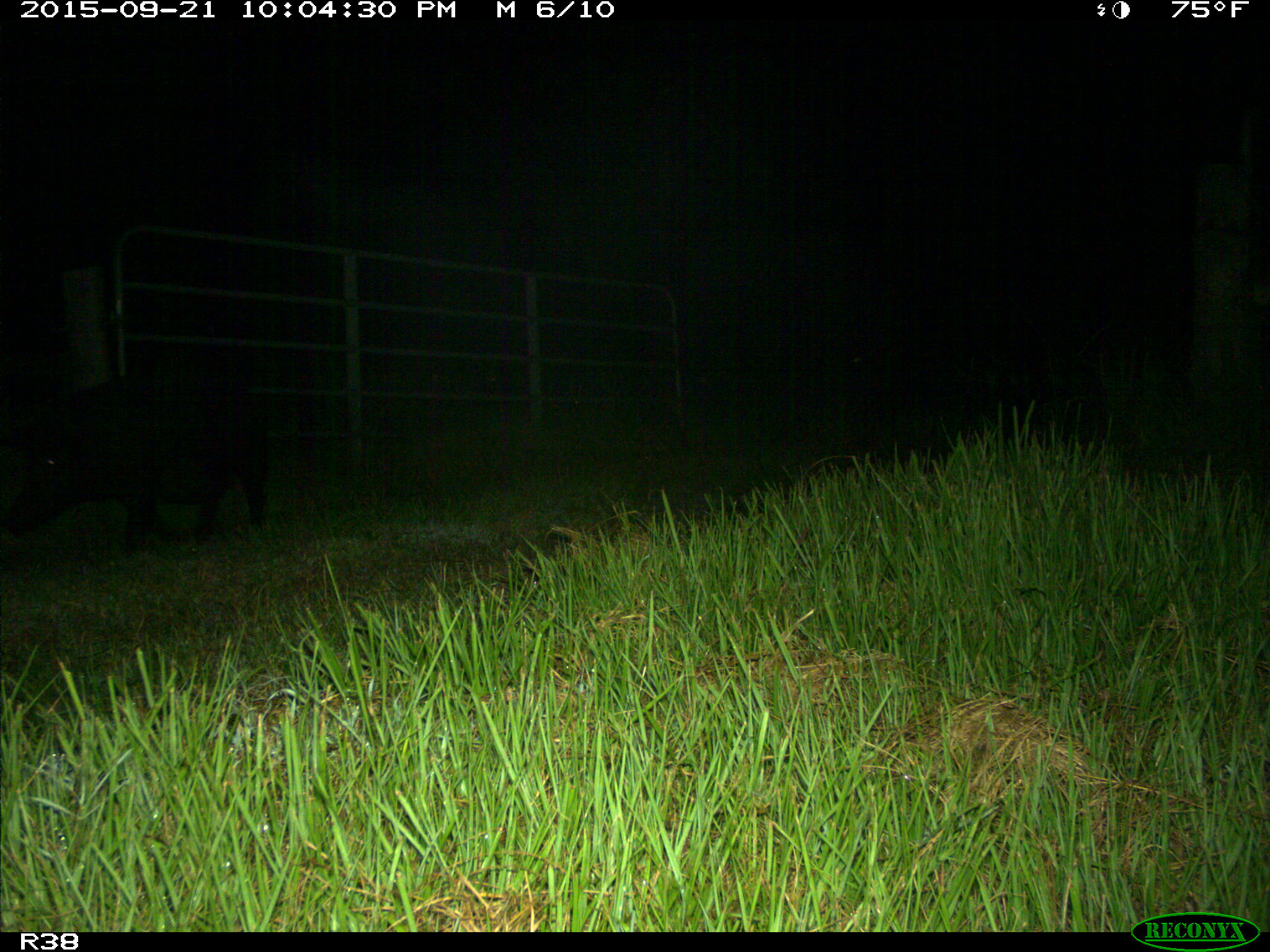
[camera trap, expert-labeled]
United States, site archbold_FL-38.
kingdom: Animalia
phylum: Chordata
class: Mammalia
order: Artiodactyla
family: Suidae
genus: Sus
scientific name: Sus scrofa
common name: wild boar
Sus scrofa (wild boar).